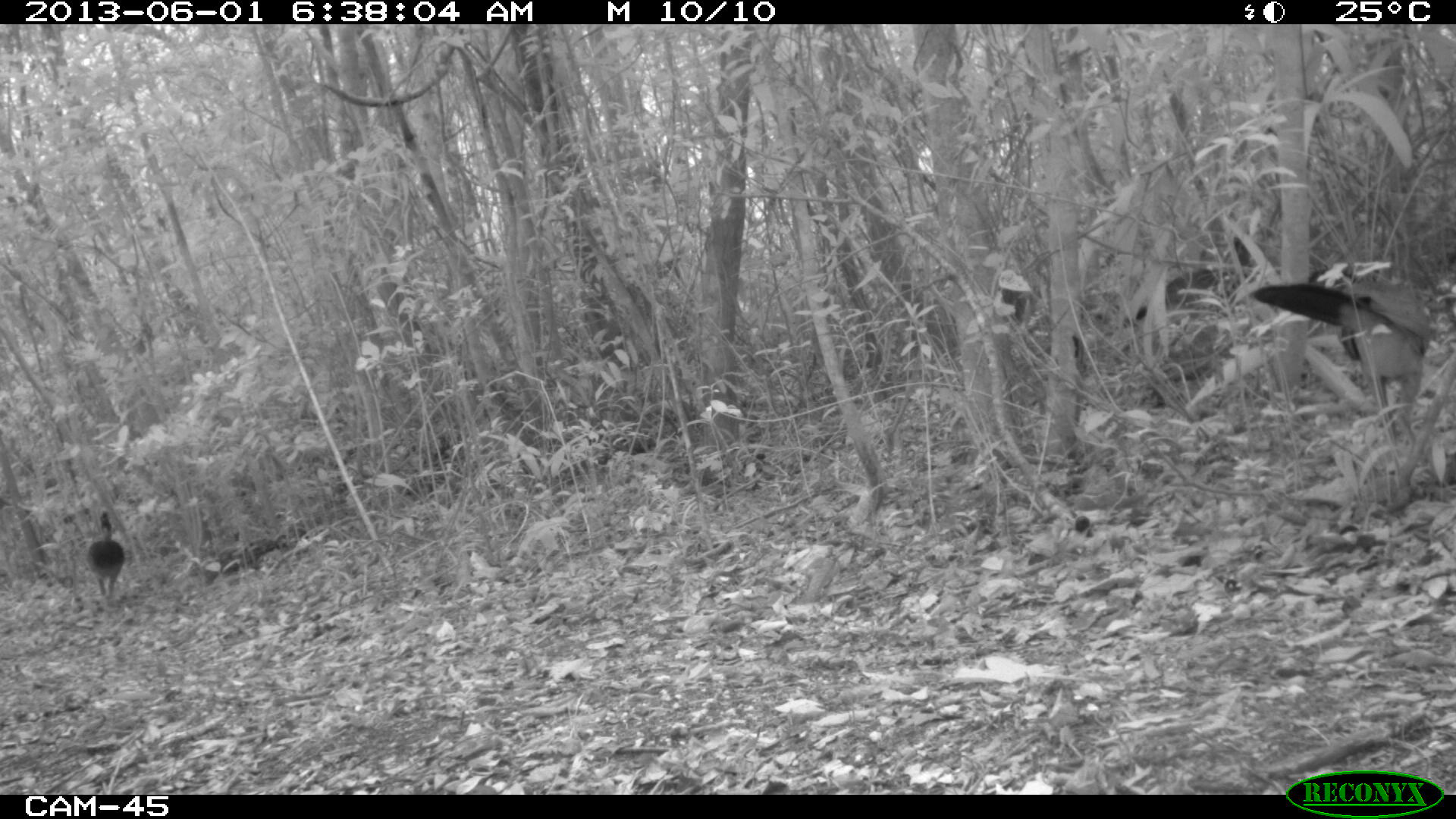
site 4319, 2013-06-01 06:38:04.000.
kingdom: Animalia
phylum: Chordata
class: Aves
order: Galliformes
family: Cracidae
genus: Crax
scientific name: Crax rubra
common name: great curassow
Crax rubra (great curassow), count 4.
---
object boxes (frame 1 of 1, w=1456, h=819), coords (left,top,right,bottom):
crax rubra: (1245,271,1442,456); (83,507,128,601)